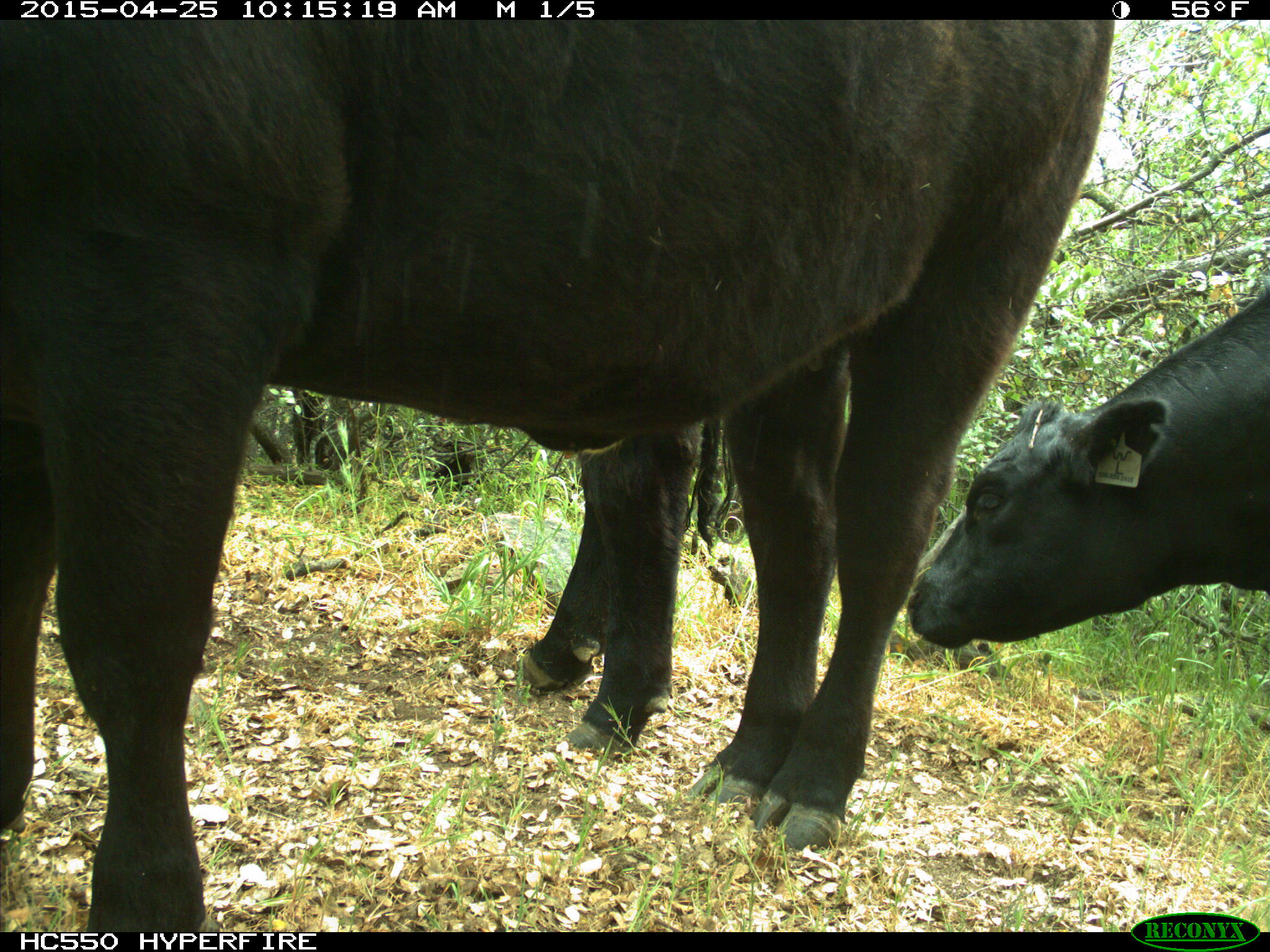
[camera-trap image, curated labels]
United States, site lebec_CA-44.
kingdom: Animalia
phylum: Chordata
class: Mammalia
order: Artiodactyla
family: Suidae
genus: Sus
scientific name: Sus scrofa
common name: wild boar